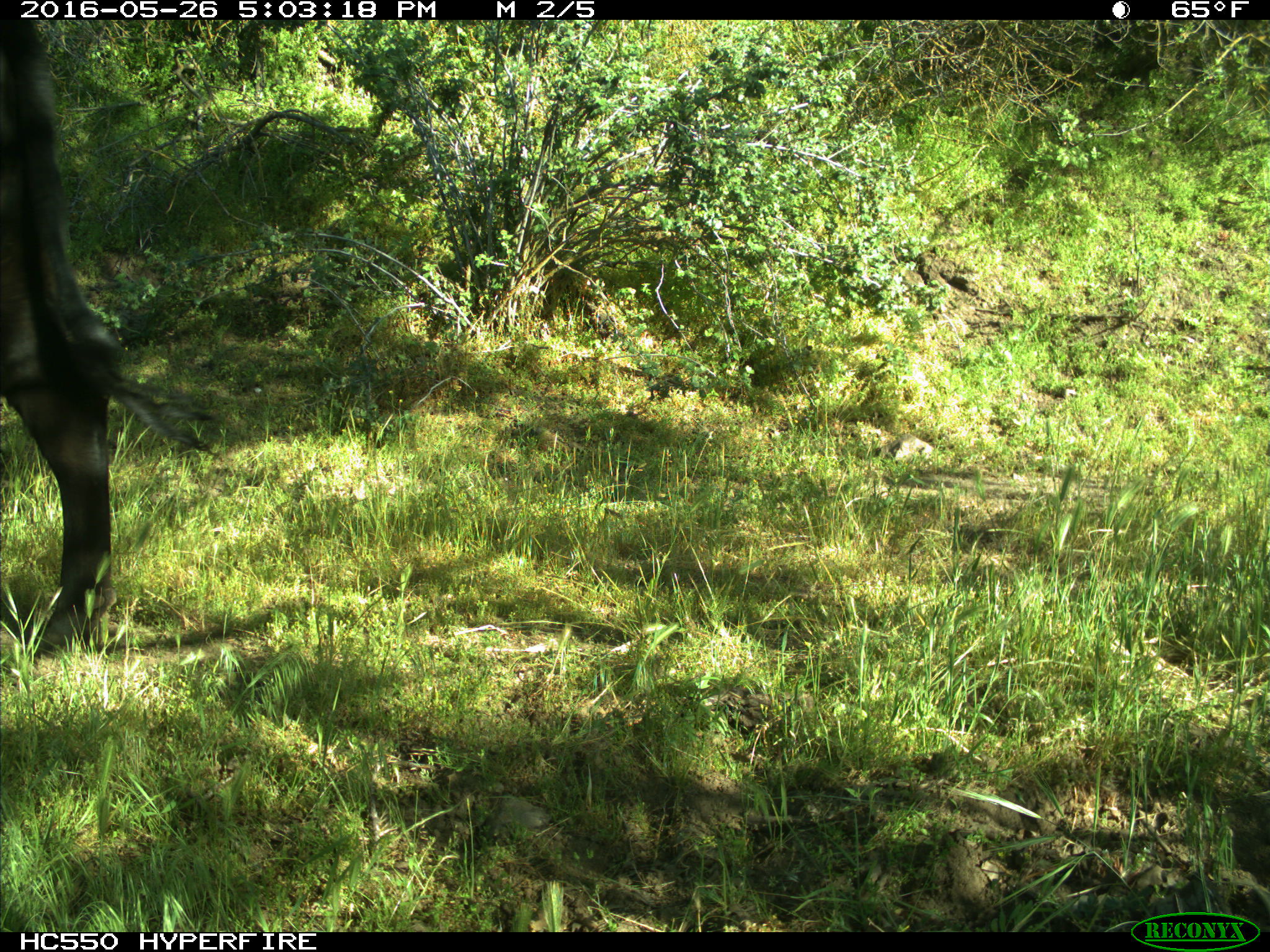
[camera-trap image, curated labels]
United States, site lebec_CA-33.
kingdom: Animalia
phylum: Chordata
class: Mammalia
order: Artiodactyla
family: Bovidae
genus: Bos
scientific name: Bos taurus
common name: domestic cow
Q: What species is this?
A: Bos taurus (domestic cow).